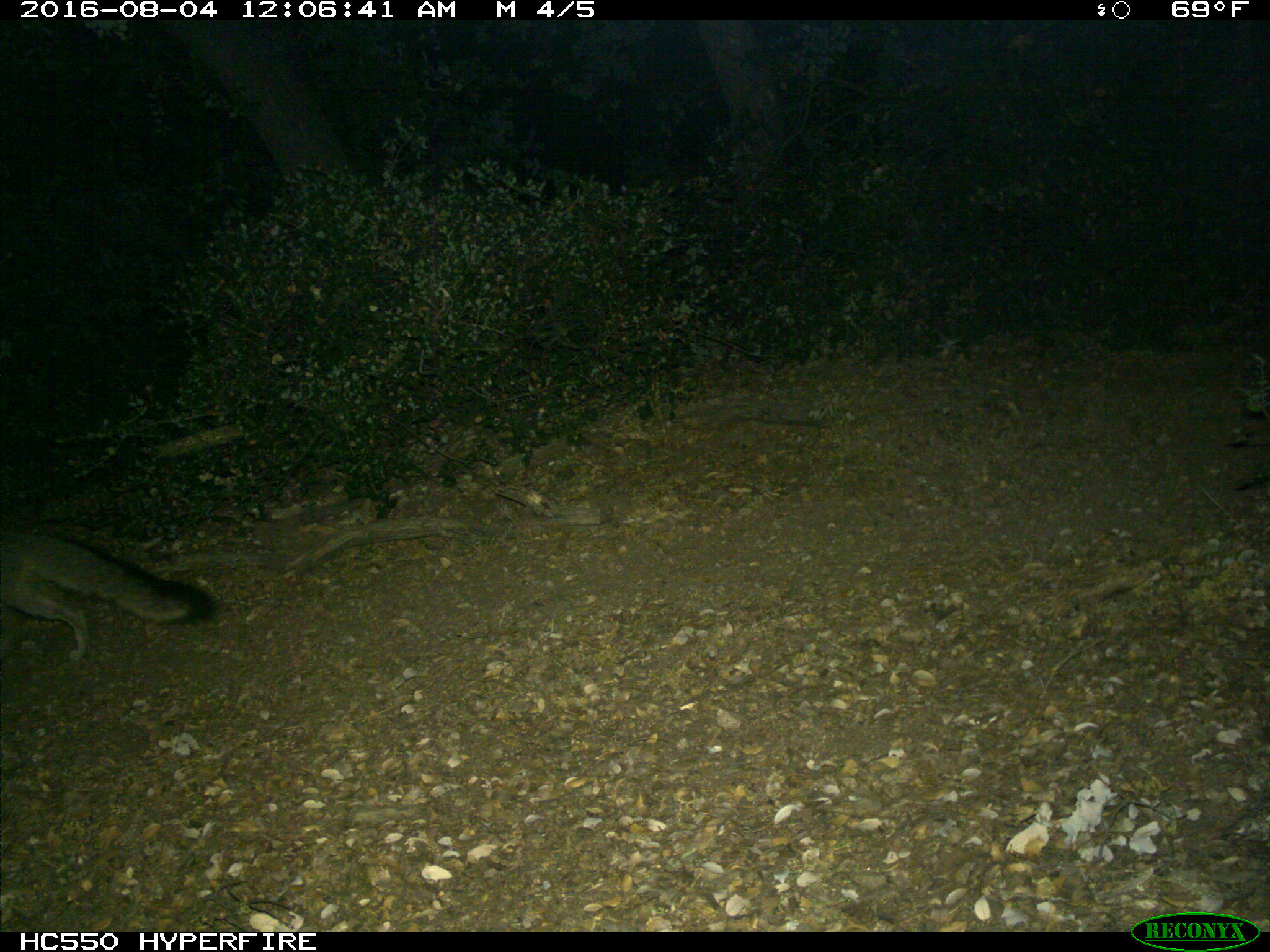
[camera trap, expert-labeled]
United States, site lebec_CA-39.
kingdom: Animalia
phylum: Chordata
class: Mammalia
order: Carnivora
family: Canidae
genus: Urocyon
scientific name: Urocyon cinereoargenteus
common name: gray fox